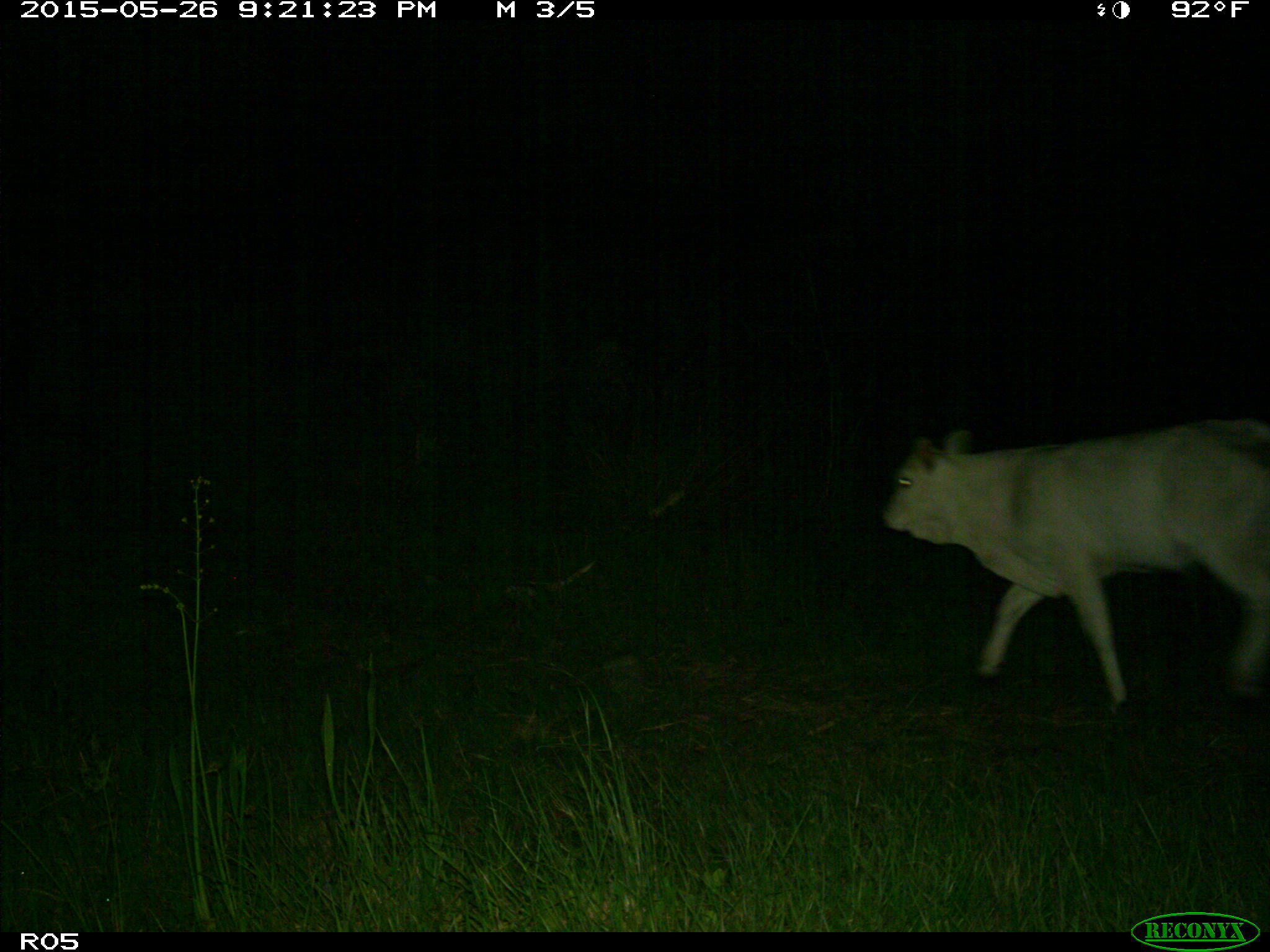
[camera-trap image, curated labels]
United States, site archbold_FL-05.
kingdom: Animalia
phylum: Chordata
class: Mammalia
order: Artiodactyla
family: Bovidae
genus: Bos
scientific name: Bos taurus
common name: domestic cow